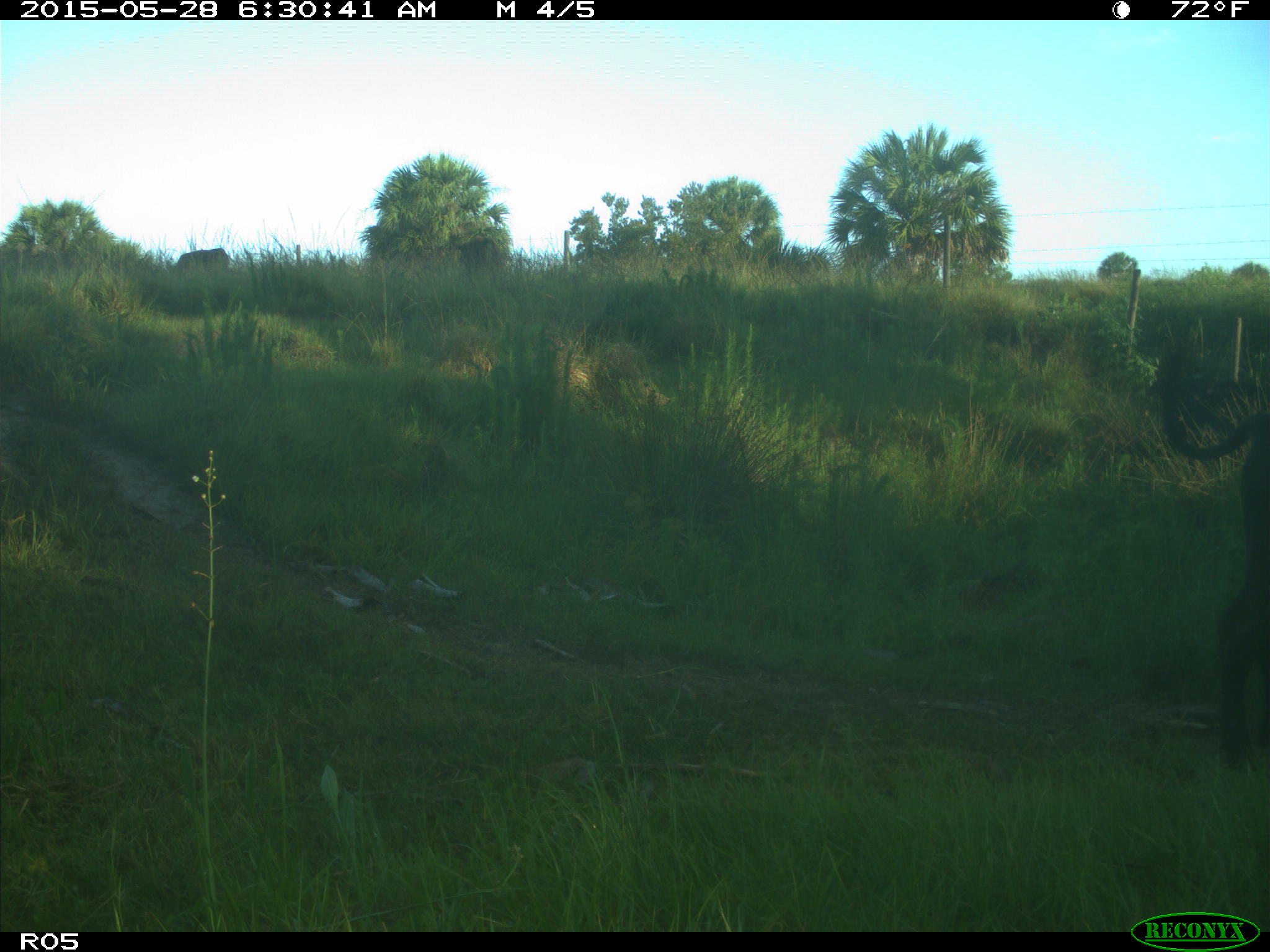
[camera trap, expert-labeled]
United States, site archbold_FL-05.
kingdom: Animalia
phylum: Chordata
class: Mammalia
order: Artiodactyla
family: Bovidae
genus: Bos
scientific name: Bos taurus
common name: domestic cow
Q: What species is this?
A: Bos taurus (domestic cow).